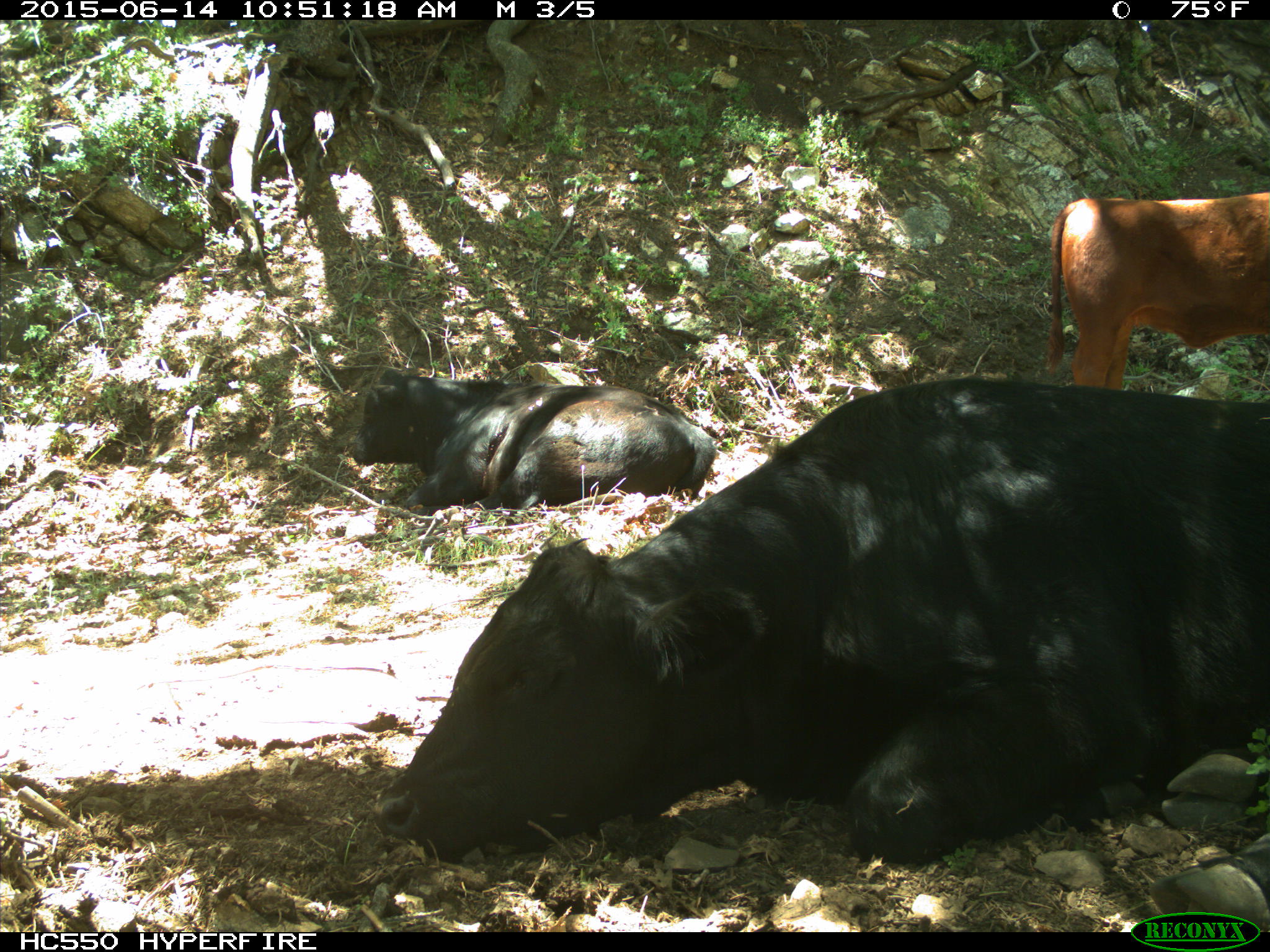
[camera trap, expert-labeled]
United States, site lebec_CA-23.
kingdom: Animalia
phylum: Chordata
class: Mammalia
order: Artiodactyla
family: Bovidae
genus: Bos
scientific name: Bos taurus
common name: domestic cow